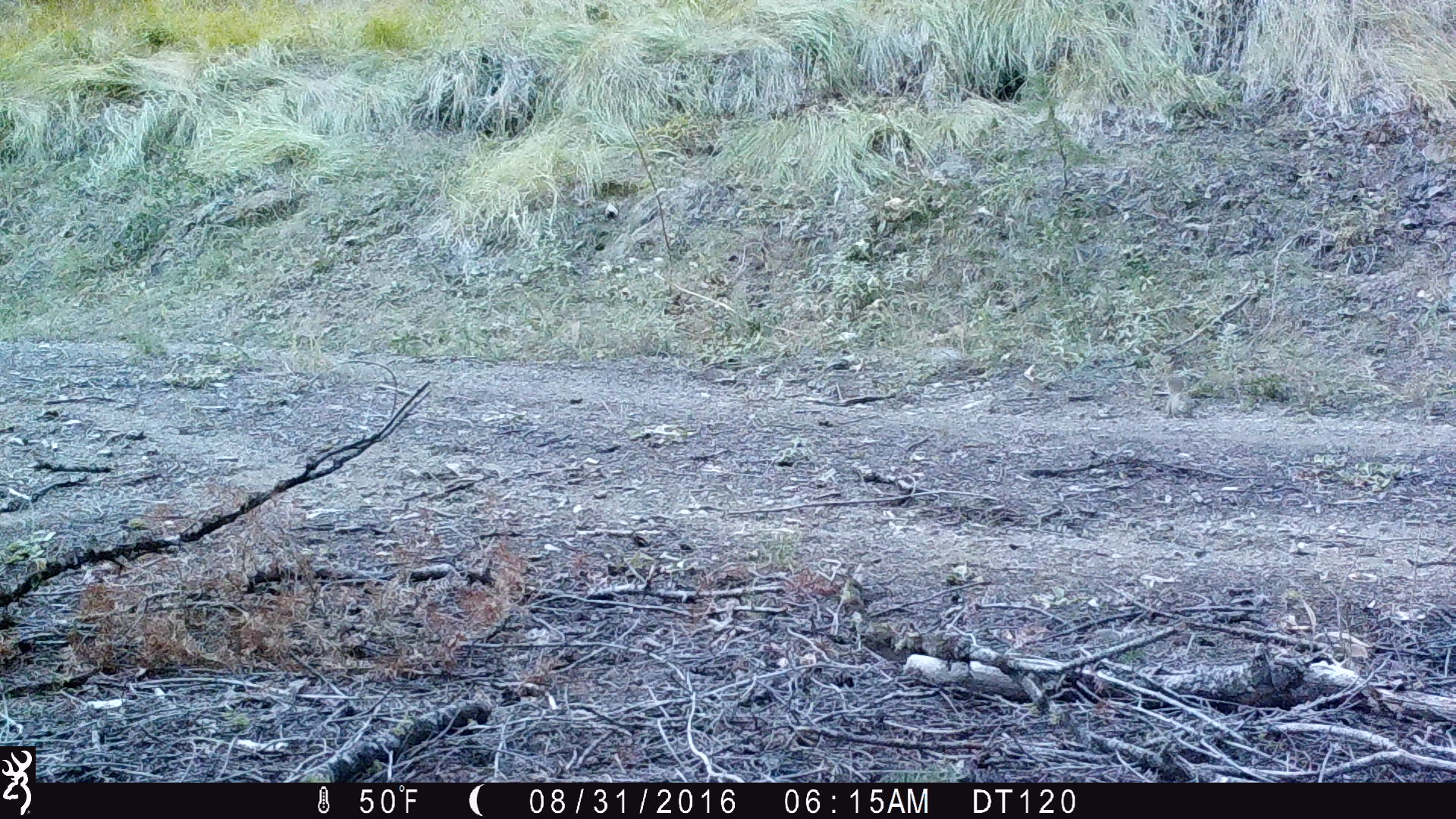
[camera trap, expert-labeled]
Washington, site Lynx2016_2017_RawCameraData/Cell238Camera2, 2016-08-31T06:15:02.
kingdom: Animalia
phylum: Chordata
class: Mammalia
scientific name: Mammalia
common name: small mammal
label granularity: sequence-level